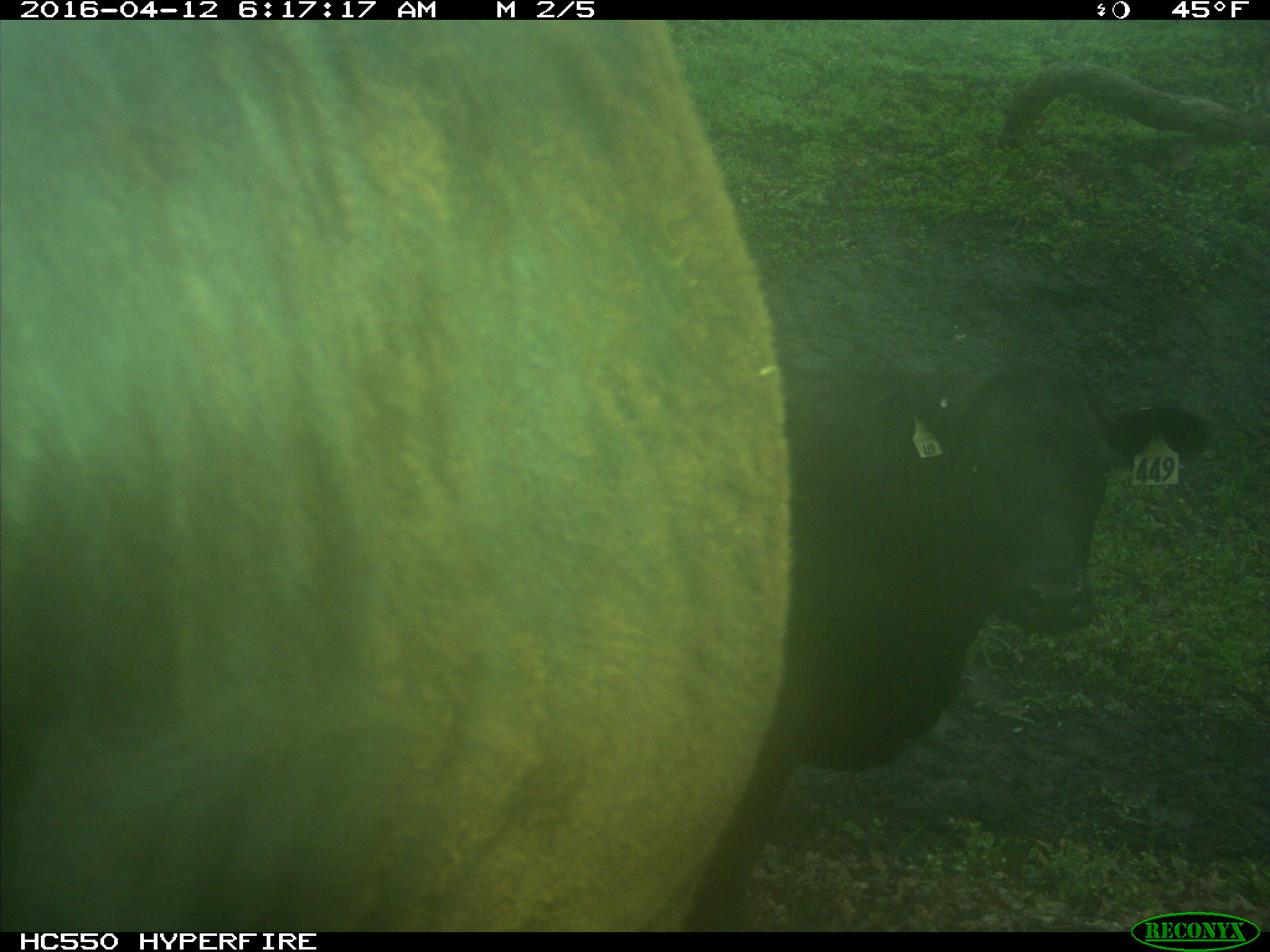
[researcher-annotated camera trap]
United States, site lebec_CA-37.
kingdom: Animalia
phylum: Chordata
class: Mammalia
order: Artiodactyla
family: Bovidae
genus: Bos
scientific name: Bos taurus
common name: domestic cow